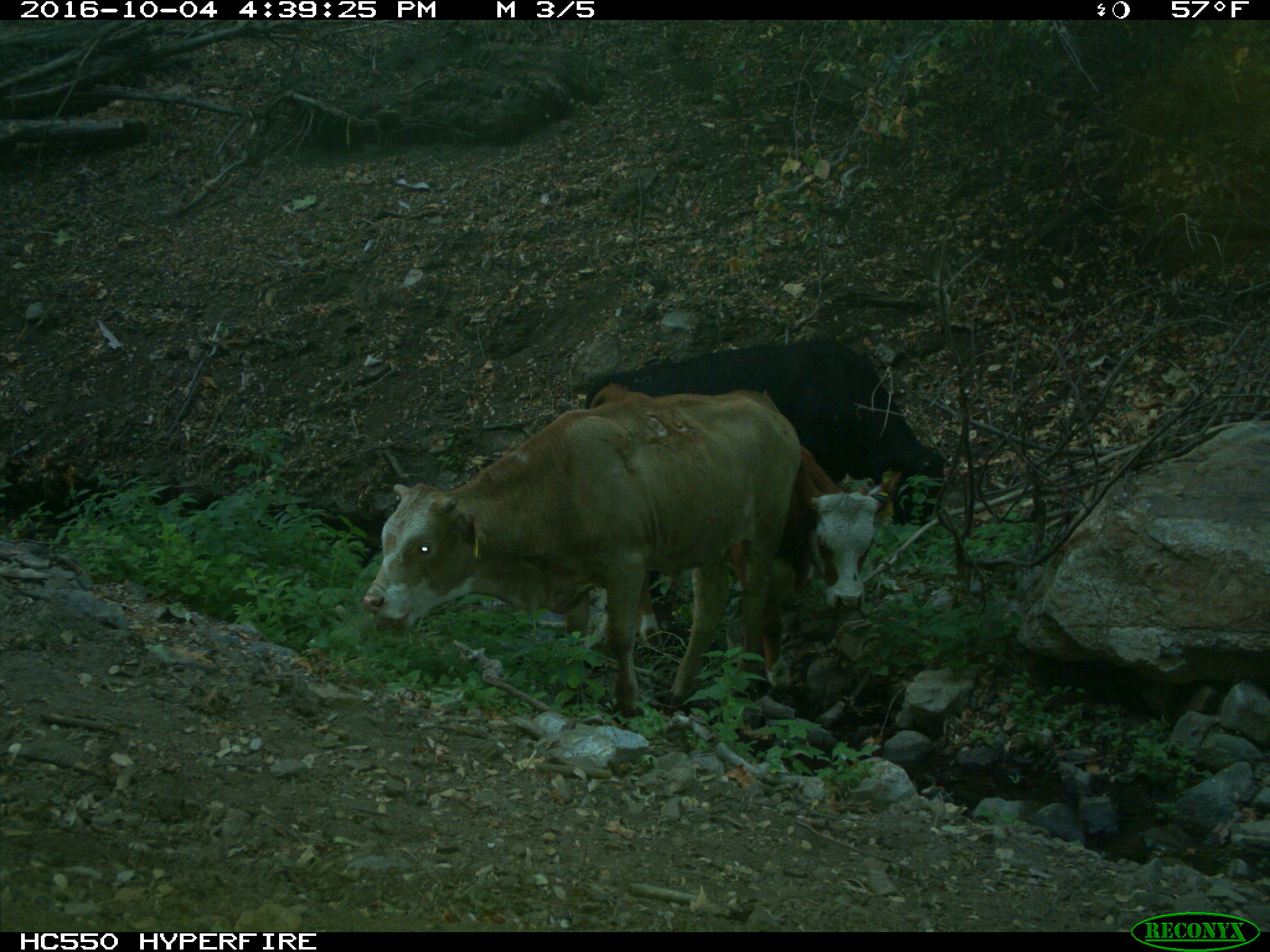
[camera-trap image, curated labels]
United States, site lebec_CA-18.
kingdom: Animalia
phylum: Chordata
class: Mammalia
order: Artiodactyla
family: Bovidae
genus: Bos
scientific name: Bos taurus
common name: domestic cow